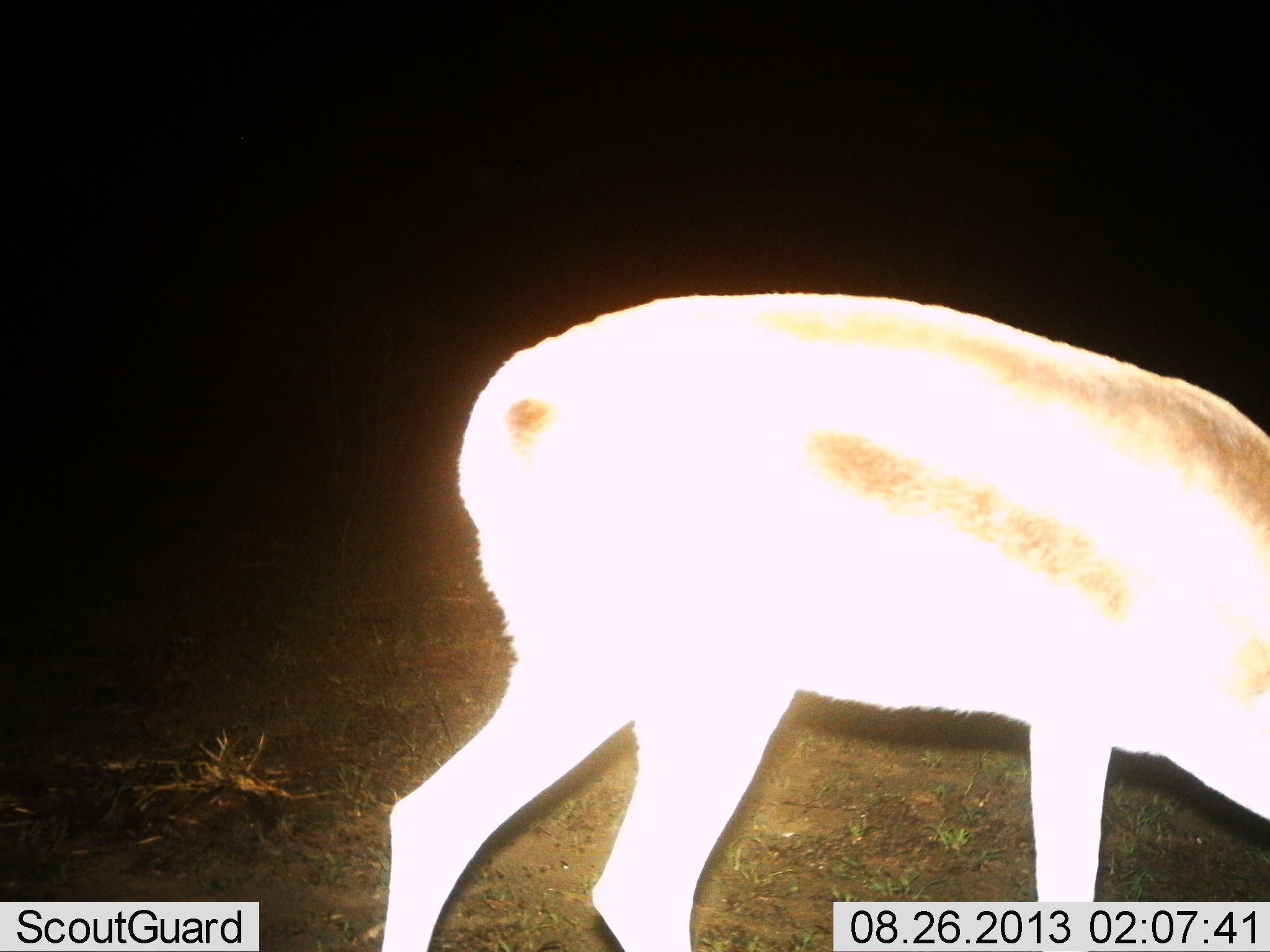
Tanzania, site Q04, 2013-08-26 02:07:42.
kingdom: Animalia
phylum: Chordata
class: Mammalia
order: Artiodactyla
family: Bovidae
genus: Eudorcas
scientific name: Eudorcas thomsonii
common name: thomson's gazelle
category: gazellethomsons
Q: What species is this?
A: Gazellethomsons (thomson's gazelle) (Eudorcas thomsonii).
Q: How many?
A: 1.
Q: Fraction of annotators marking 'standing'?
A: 33%.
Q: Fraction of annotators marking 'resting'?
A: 0%.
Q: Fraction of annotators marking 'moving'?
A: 17%.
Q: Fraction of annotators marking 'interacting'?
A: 0%.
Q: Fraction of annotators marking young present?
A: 0%.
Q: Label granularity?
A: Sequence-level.